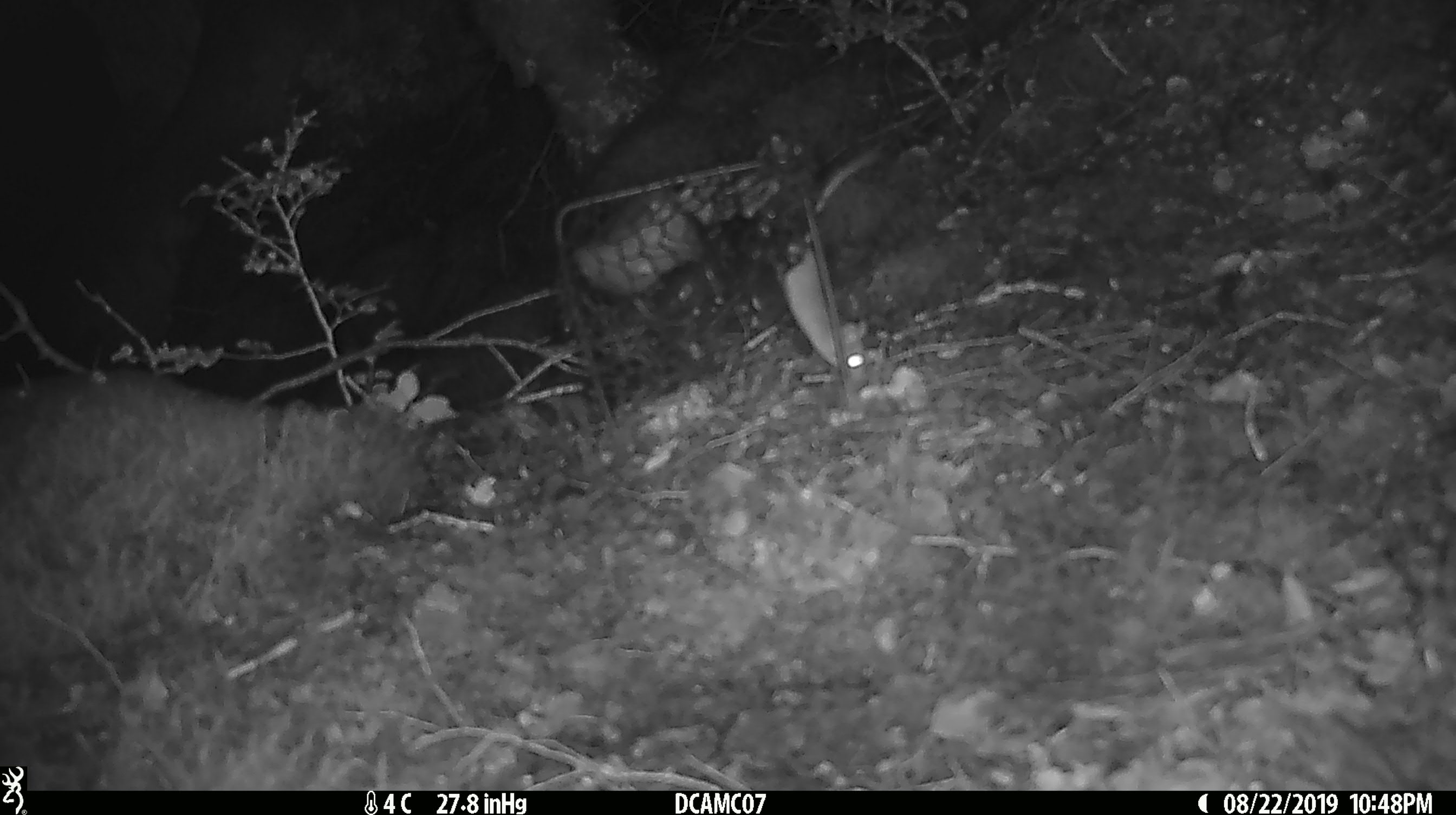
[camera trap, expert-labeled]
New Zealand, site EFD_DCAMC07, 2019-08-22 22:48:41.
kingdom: Animalia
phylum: Chordata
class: Mammalia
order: Rodentia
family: Muridae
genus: Mus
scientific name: Mus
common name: mouse